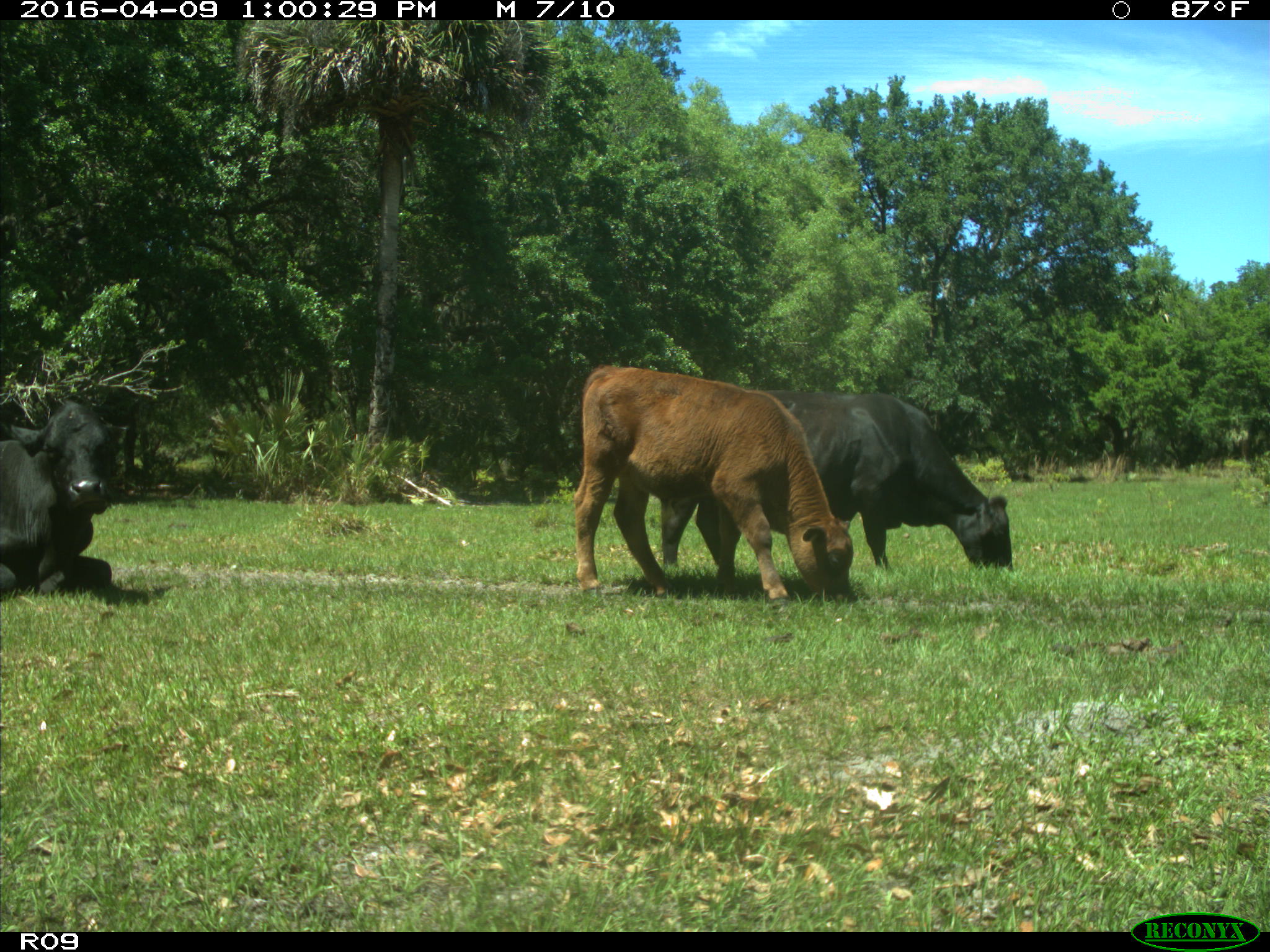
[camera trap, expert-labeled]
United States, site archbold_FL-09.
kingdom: Animalia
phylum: Chordata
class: Mammalia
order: Artiodactyla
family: Bovidae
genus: Bos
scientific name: Bos taurus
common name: domestic cow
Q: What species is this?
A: Bos taurus (domestic cow).